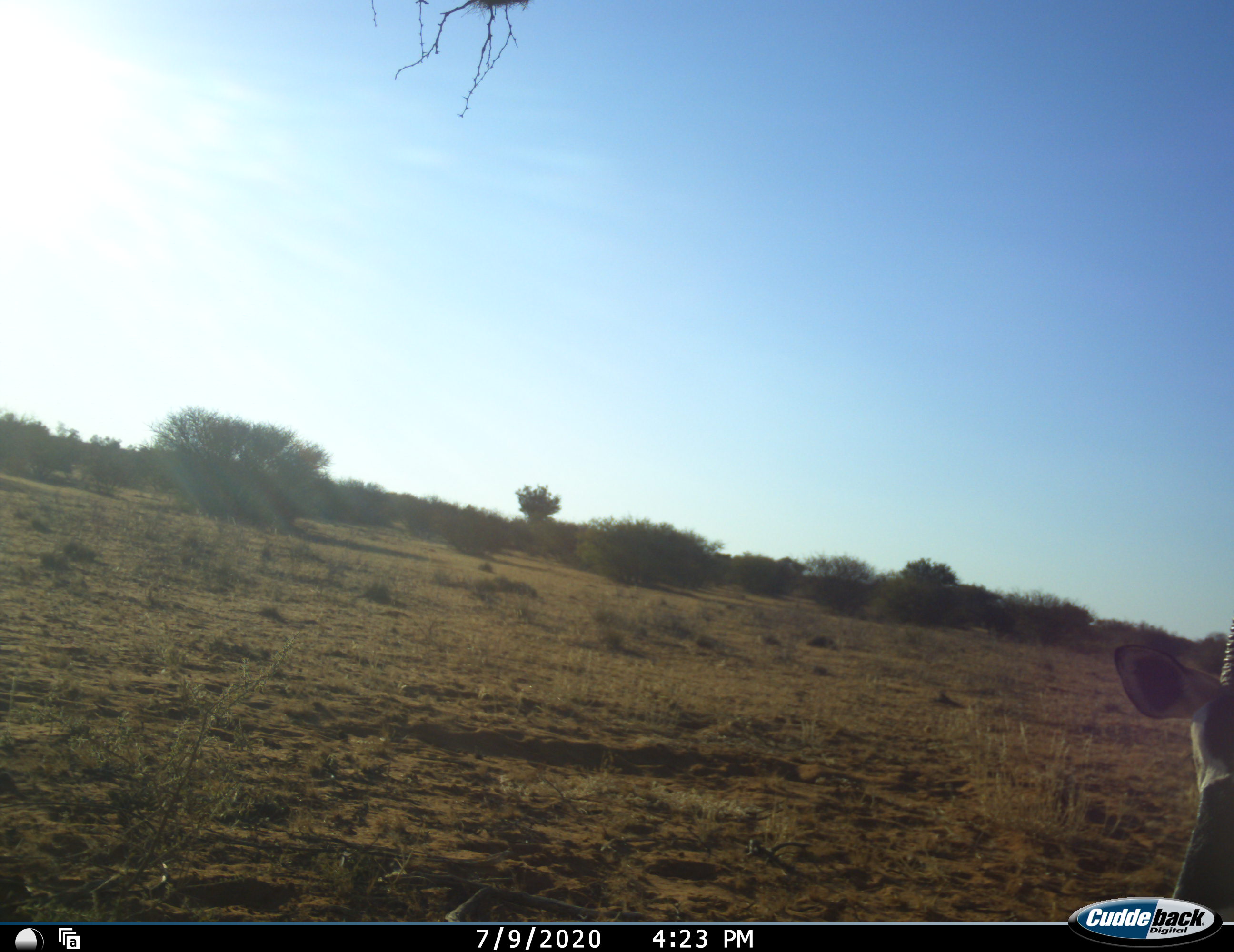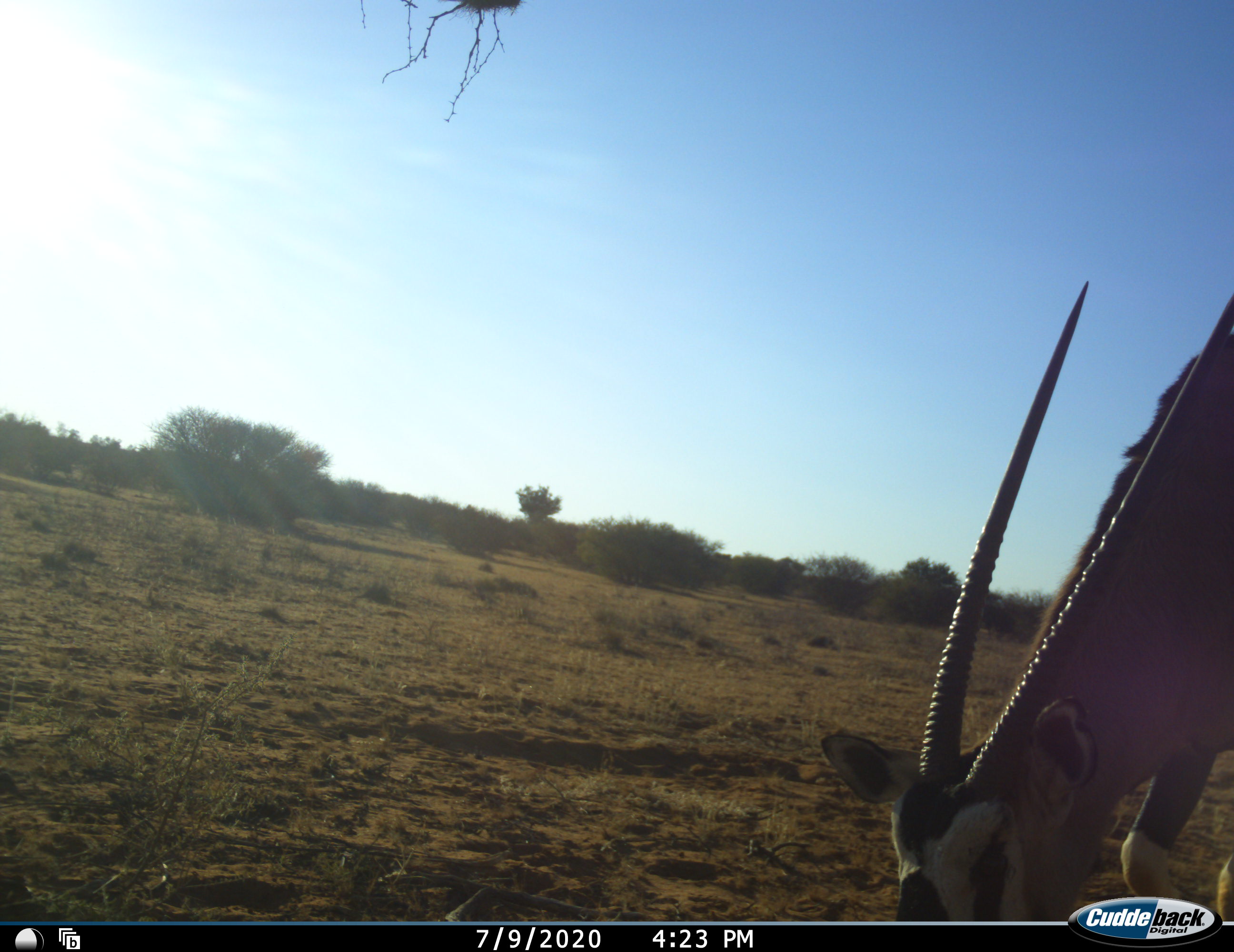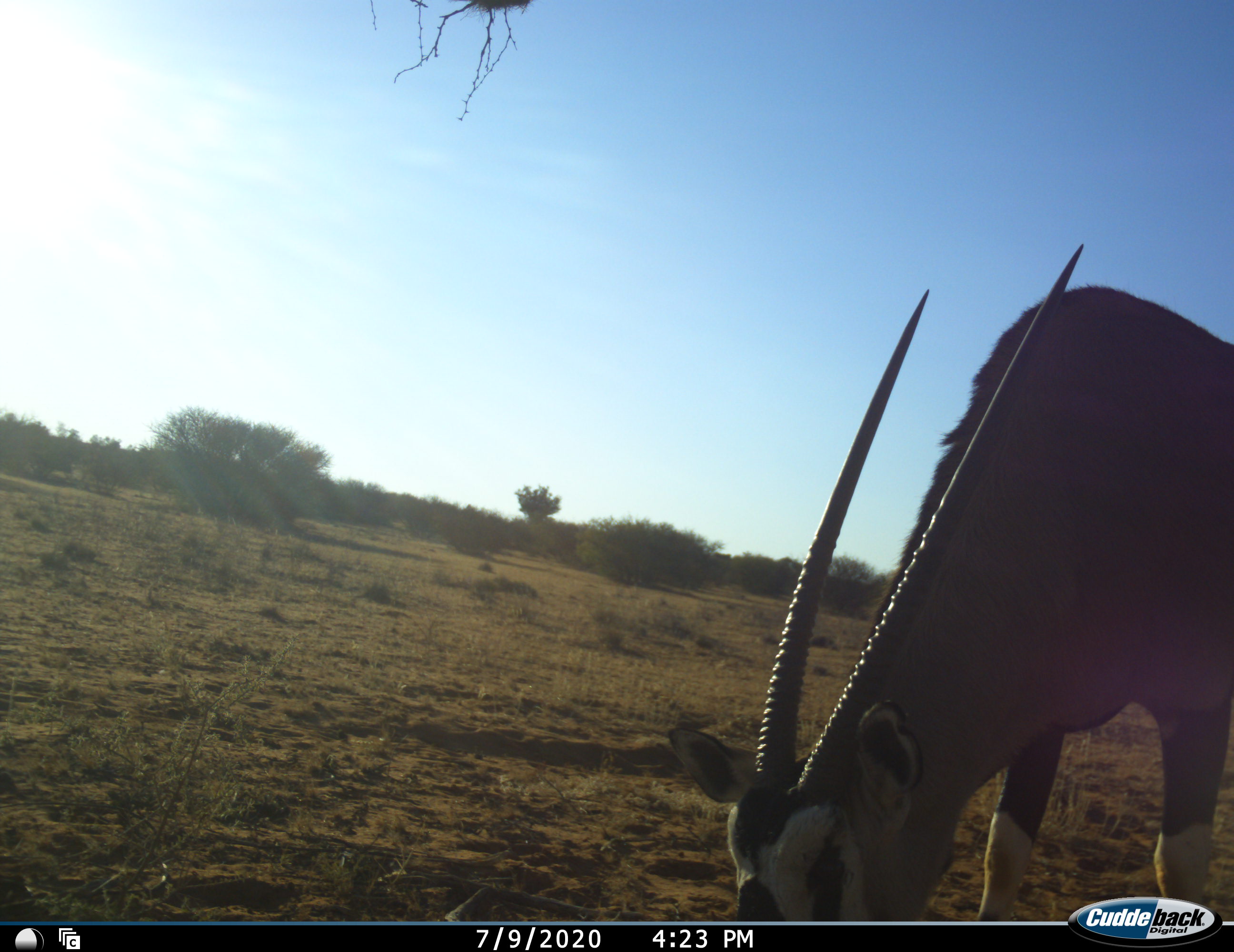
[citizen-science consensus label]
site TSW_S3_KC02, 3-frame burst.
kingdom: Animalia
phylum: Chordata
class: Mammalia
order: Artiodactyla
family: Bovidae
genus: Oryx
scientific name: Oryx gazella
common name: gemsbok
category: oryx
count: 1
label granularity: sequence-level